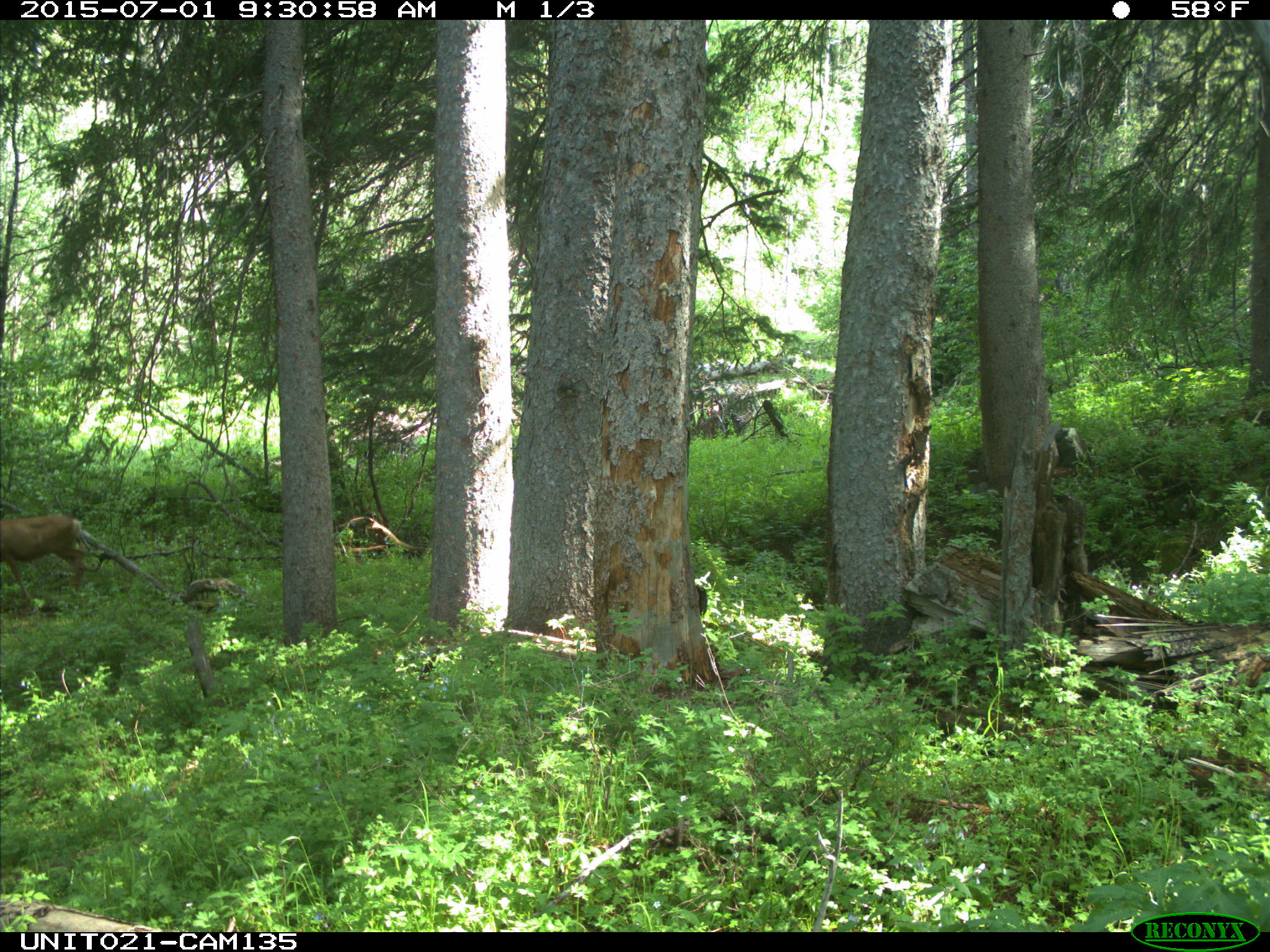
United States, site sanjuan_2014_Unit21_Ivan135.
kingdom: Animalia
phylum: Chordata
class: Mammalia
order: Artiodactyla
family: Cervidae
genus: Odocoileus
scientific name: Odocoileus hemionus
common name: mule deer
Odocoileus hemionus (mule deer).